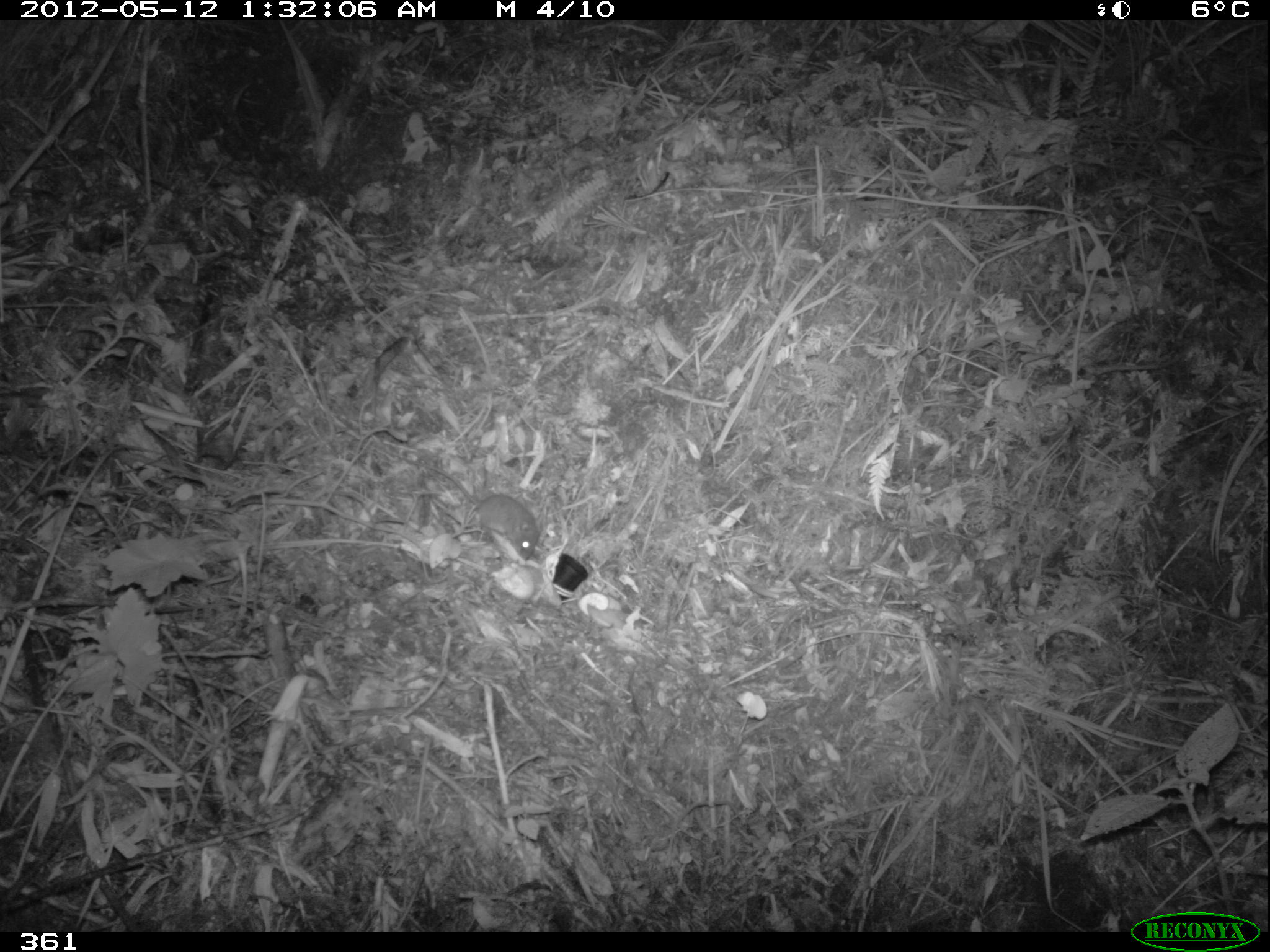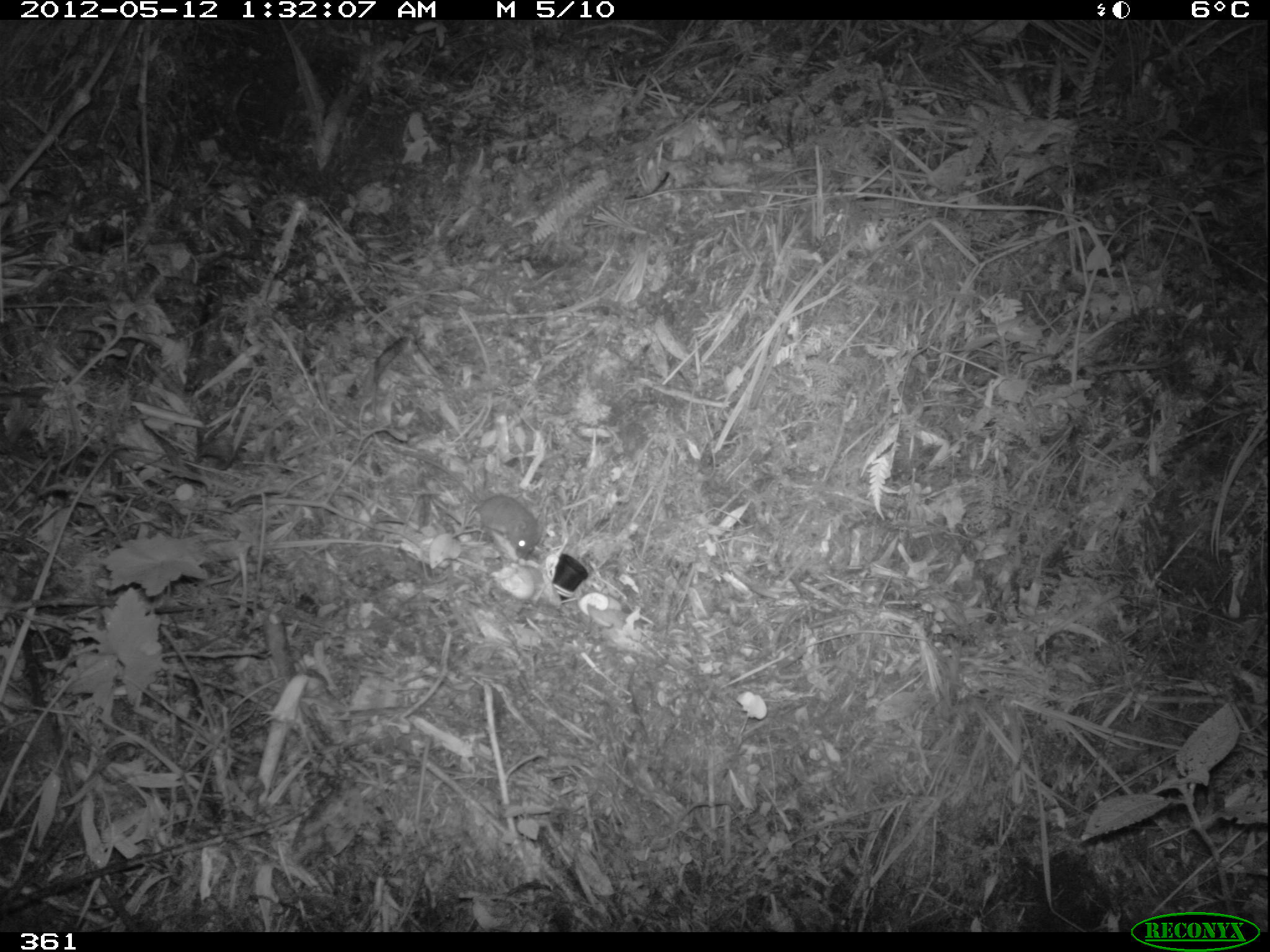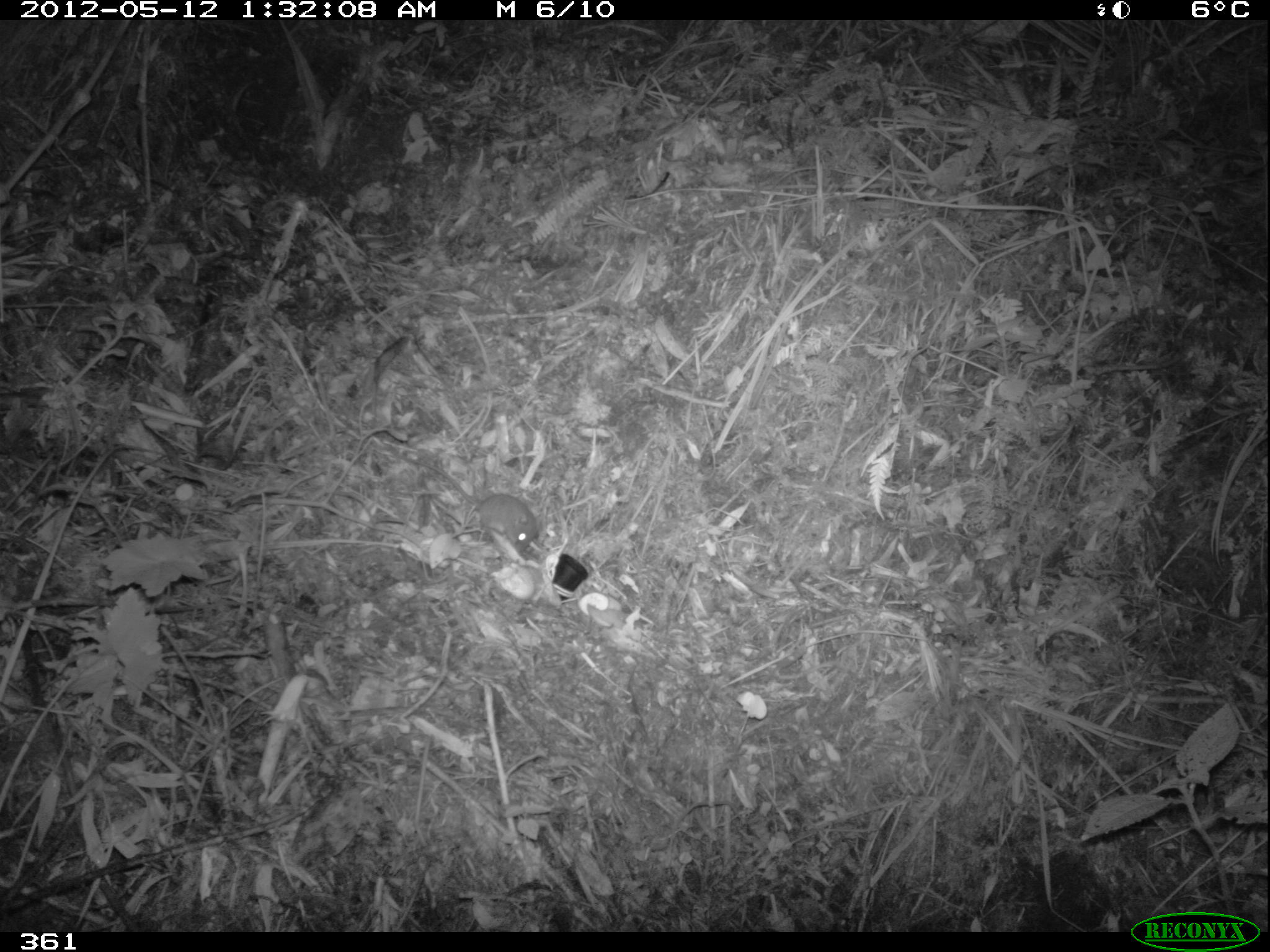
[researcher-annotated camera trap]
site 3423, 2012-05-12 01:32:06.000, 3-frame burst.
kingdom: Animalia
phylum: Chordata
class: Mammalia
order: Rodentia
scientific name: Rodentia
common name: rodents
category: unknown rodent